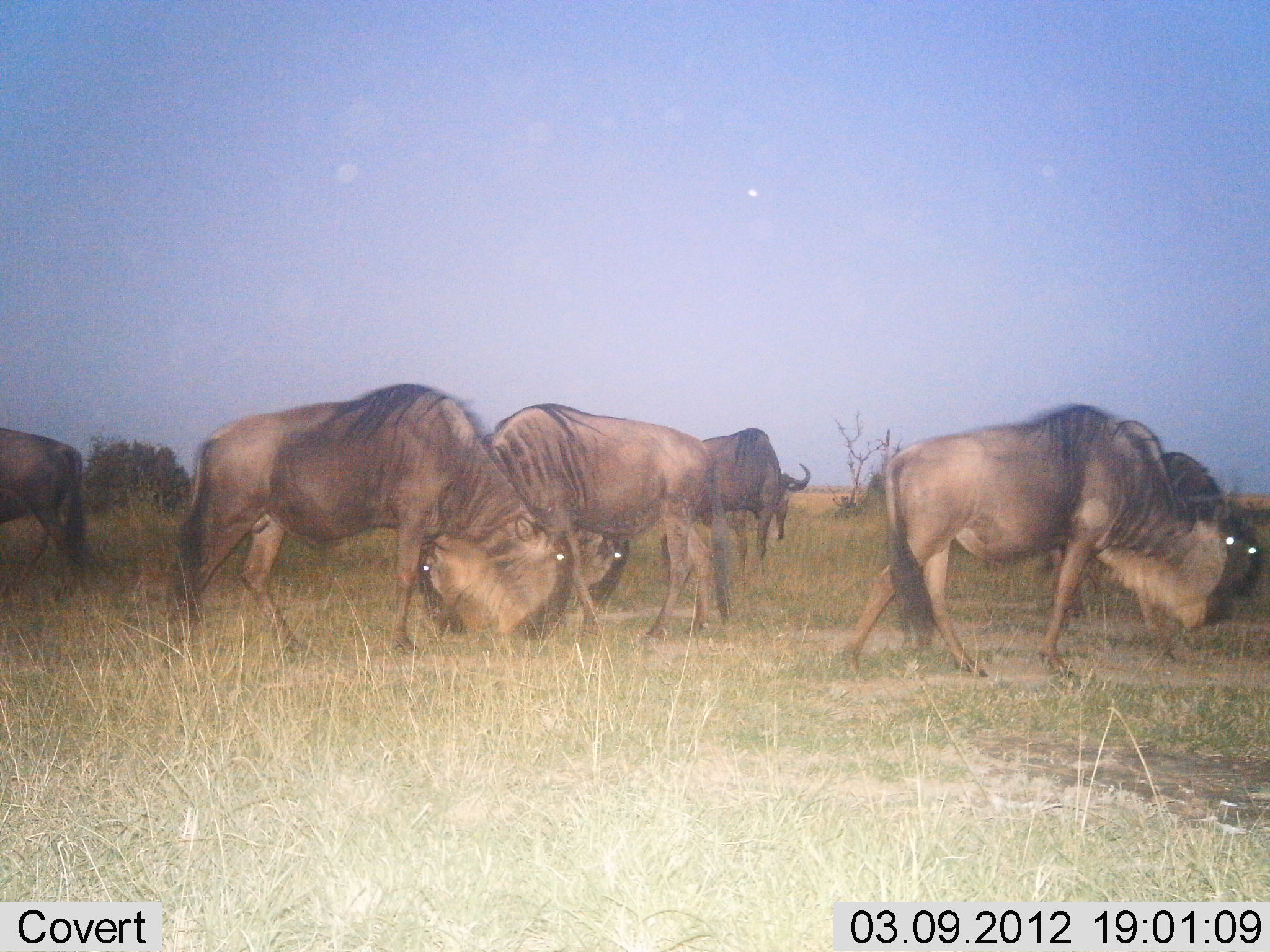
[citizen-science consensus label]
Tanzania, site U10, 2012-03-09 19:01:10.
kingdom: Animalia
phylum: Chordata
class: Mammalia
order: Artiodactyla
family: Bovidae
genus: Connochaetes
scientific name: Connochaetes taurinus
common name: blue wildebeest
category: wildebeest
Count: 6.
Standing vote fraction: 12%.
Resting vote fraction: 6%.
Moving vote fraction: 47%.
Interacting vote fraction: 0%.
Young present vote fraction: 6%.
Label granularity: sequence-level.